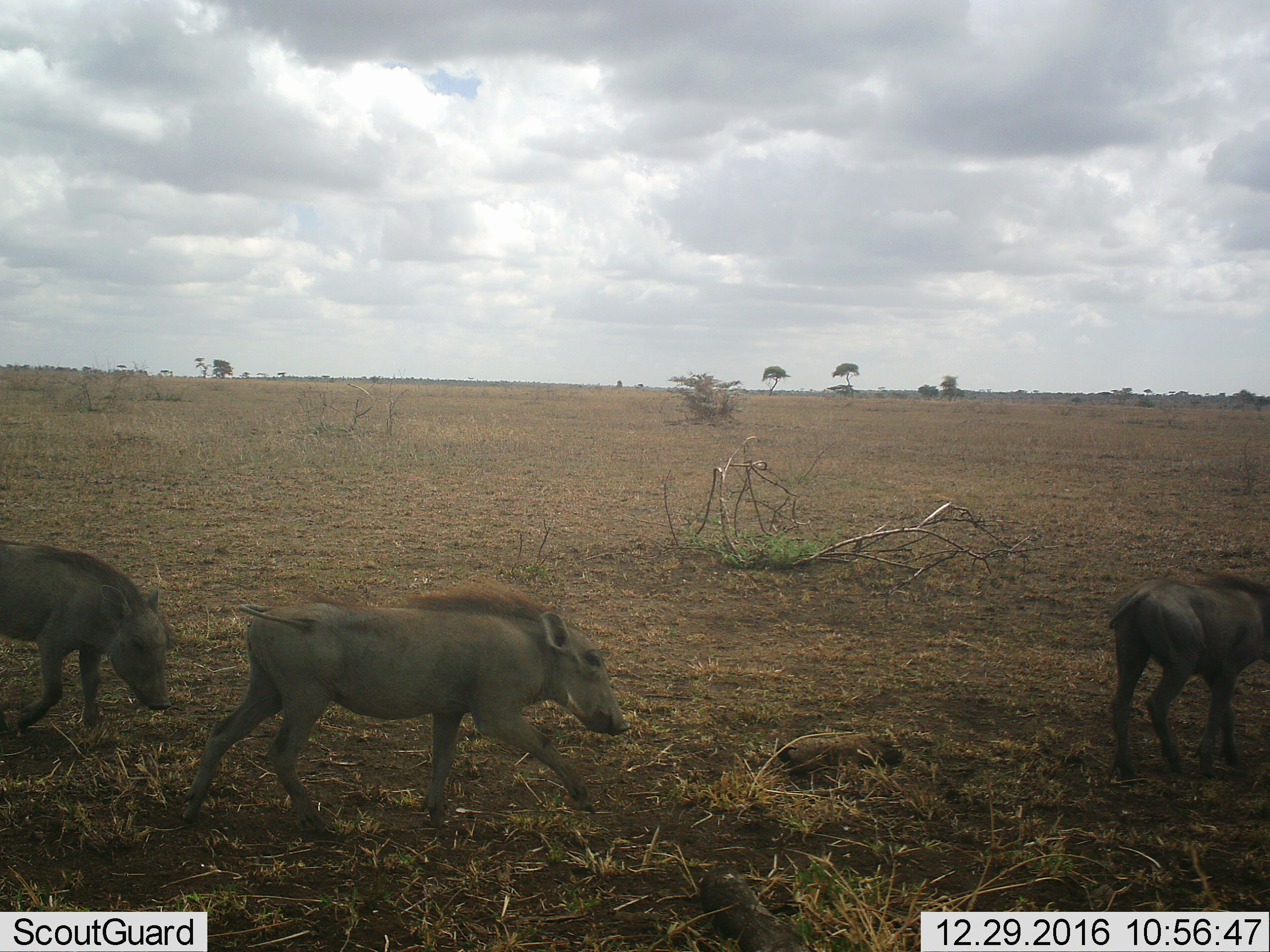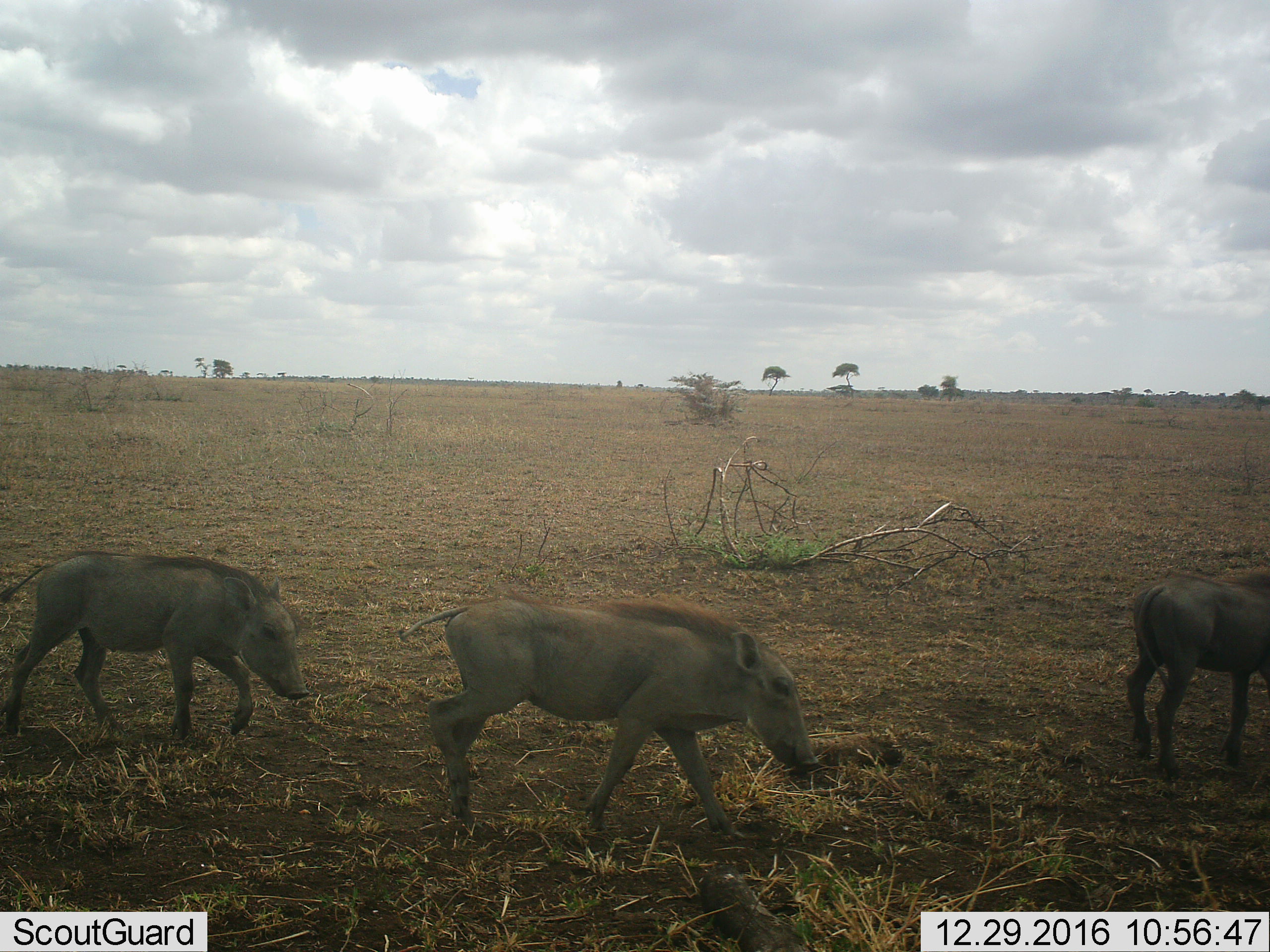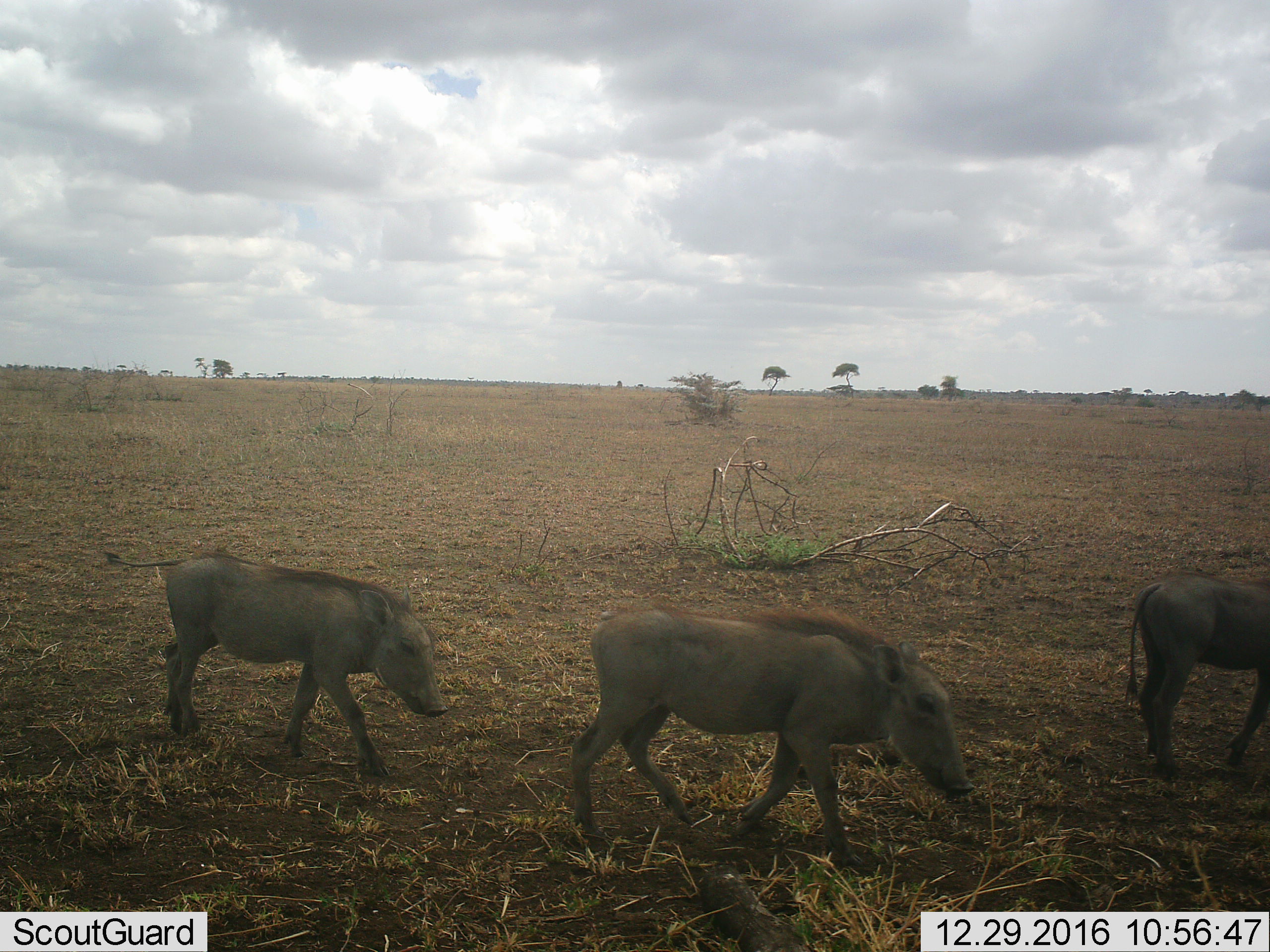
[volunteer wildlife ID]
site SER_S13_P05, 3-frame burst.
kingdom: Animalia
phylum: Chordata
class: Mammalia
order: Artiodactyla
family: Suidae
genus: Phacochoerus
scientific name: Phacochoerus africanus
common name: warthog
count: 3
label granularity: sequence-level